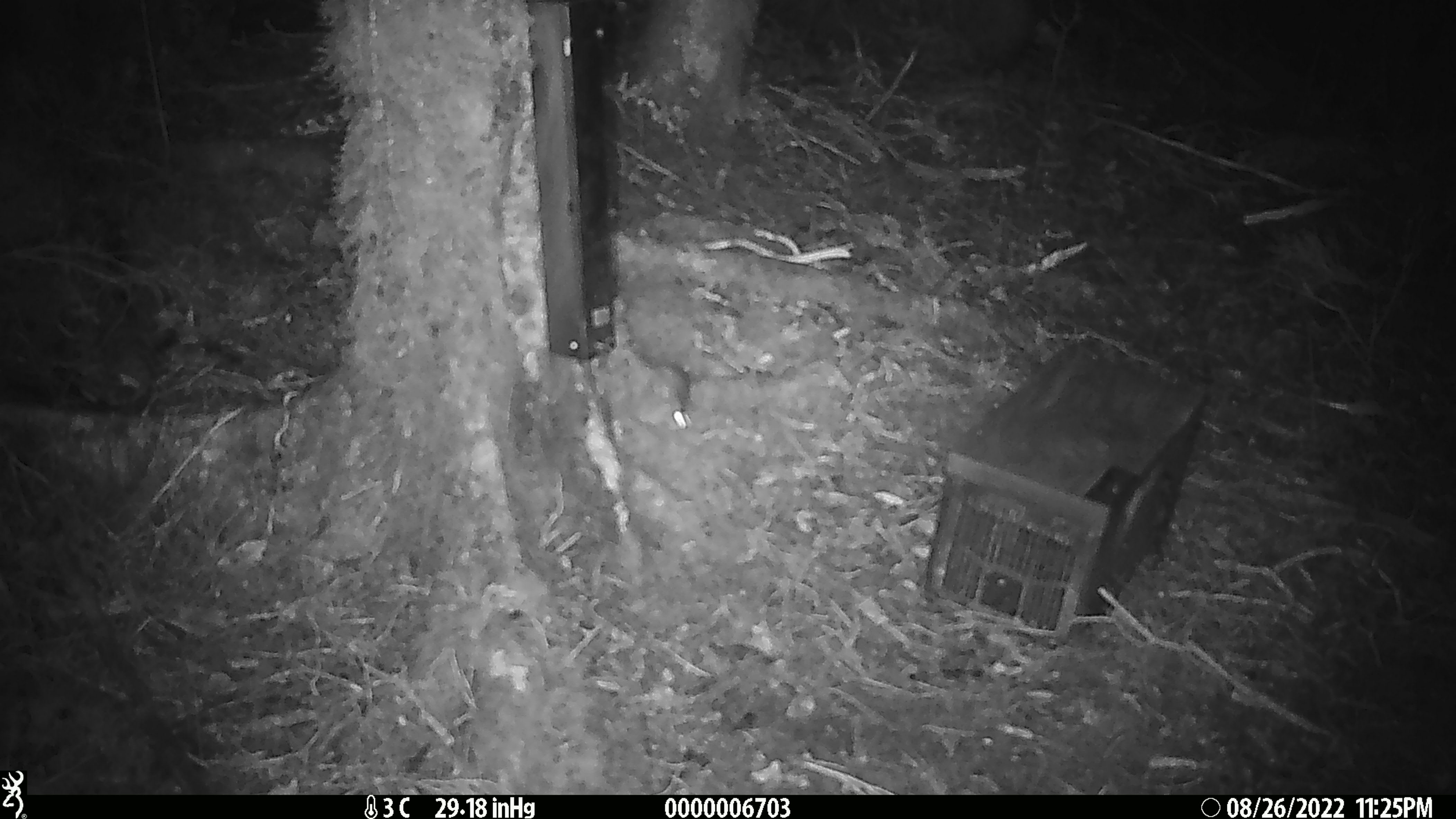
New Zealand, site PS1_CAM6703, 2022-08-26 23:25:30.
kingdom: Animalia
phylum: Chordata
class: Mammalia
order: Rodentia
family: Muridae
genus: Mus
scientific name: Mus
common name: mouse